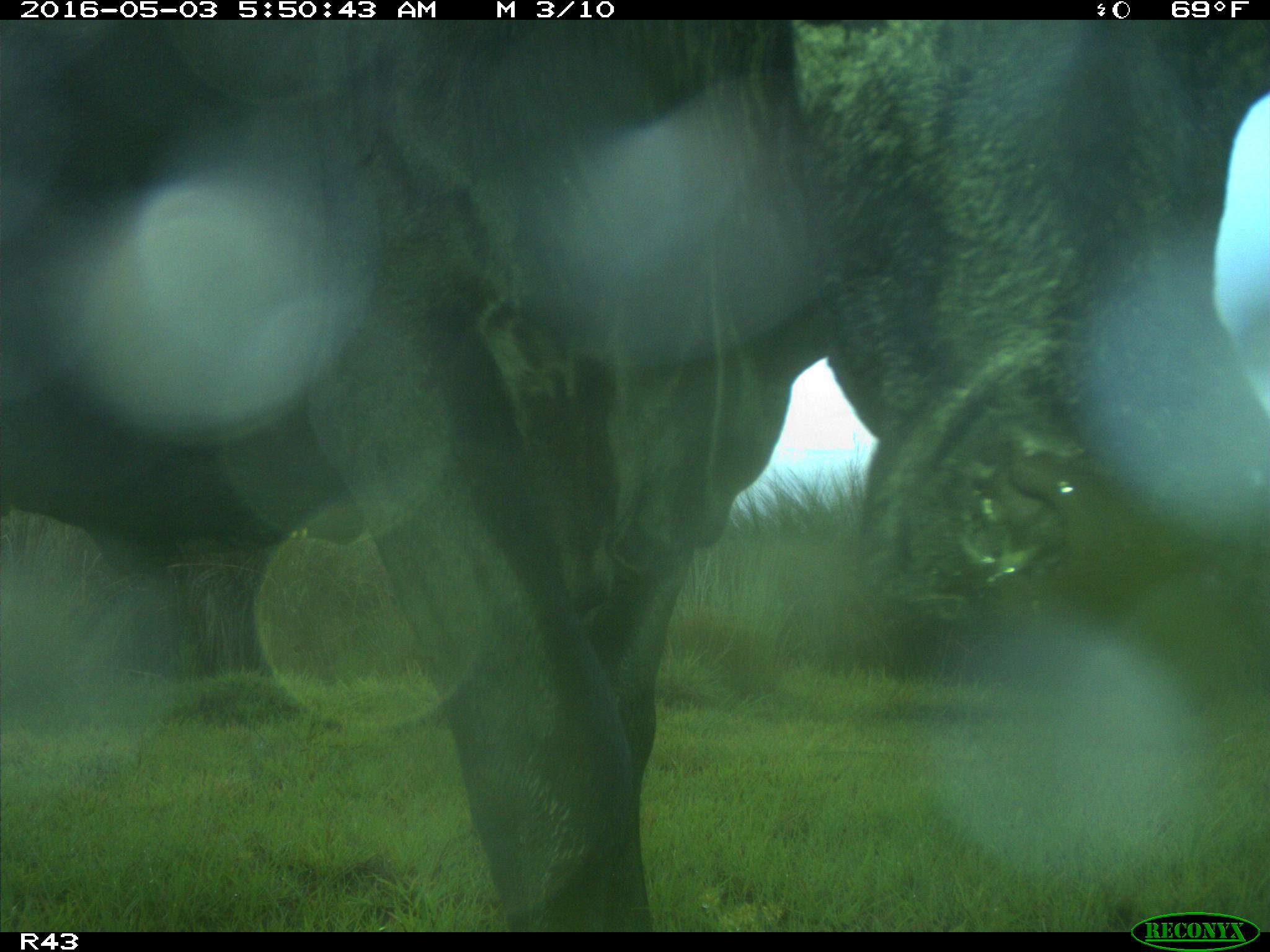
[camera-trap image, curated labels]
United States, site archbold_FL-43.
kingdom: Animalia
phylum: Chordata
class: Mammalia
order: Artiodactyla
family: Bovidae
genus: Bos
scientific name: Bos taurus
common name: domestic cow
Bos taurus (domestic cow).